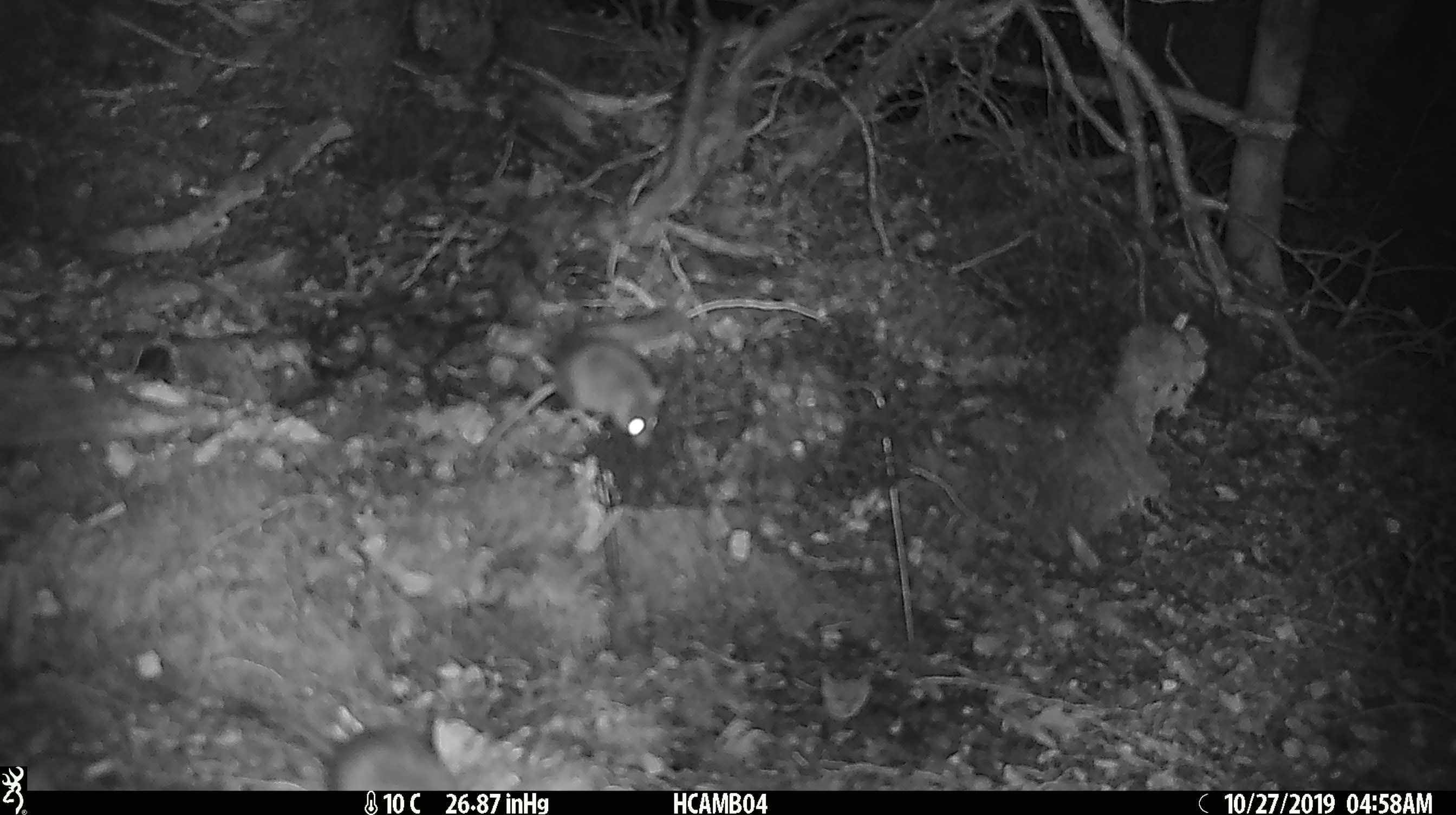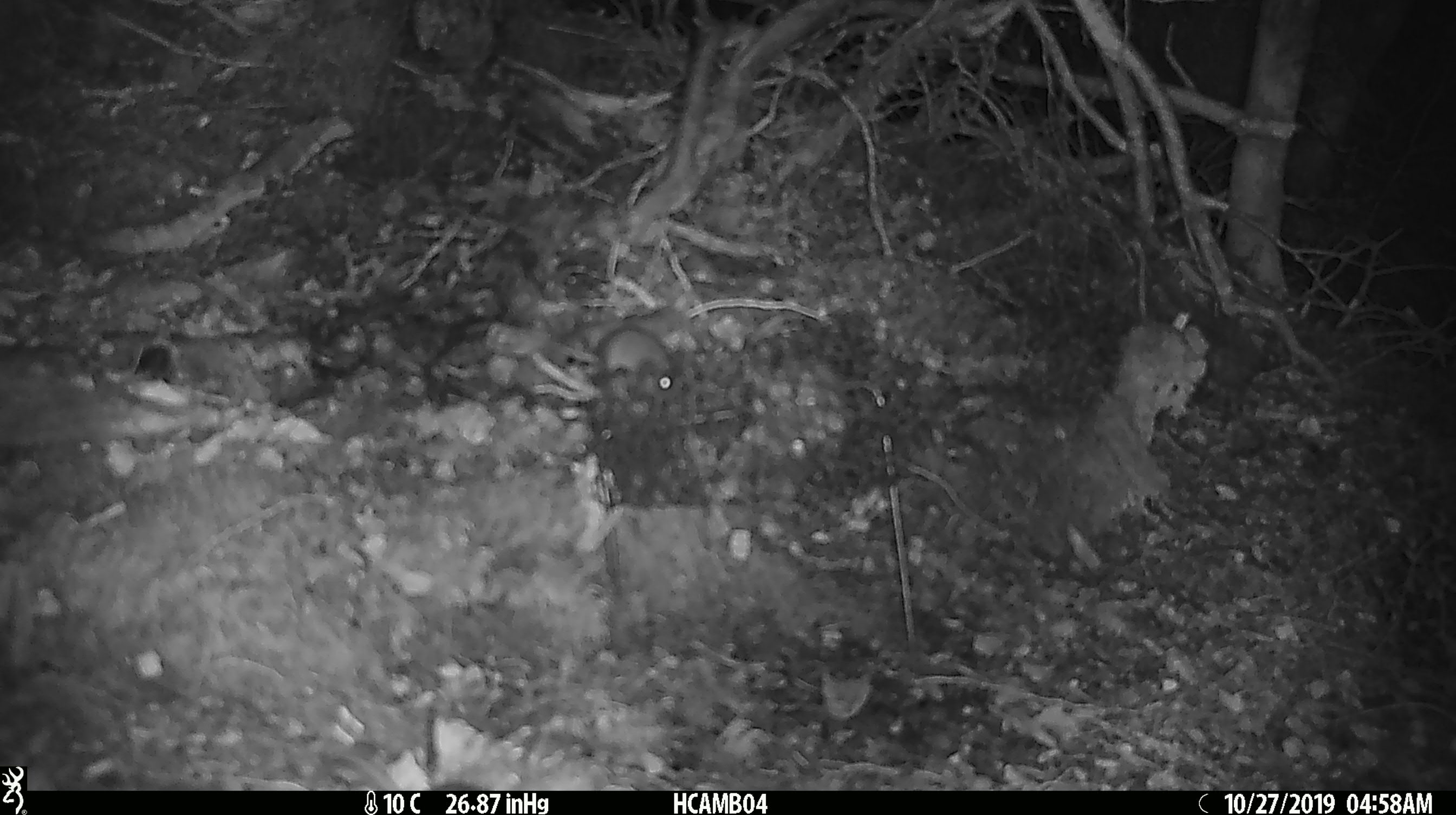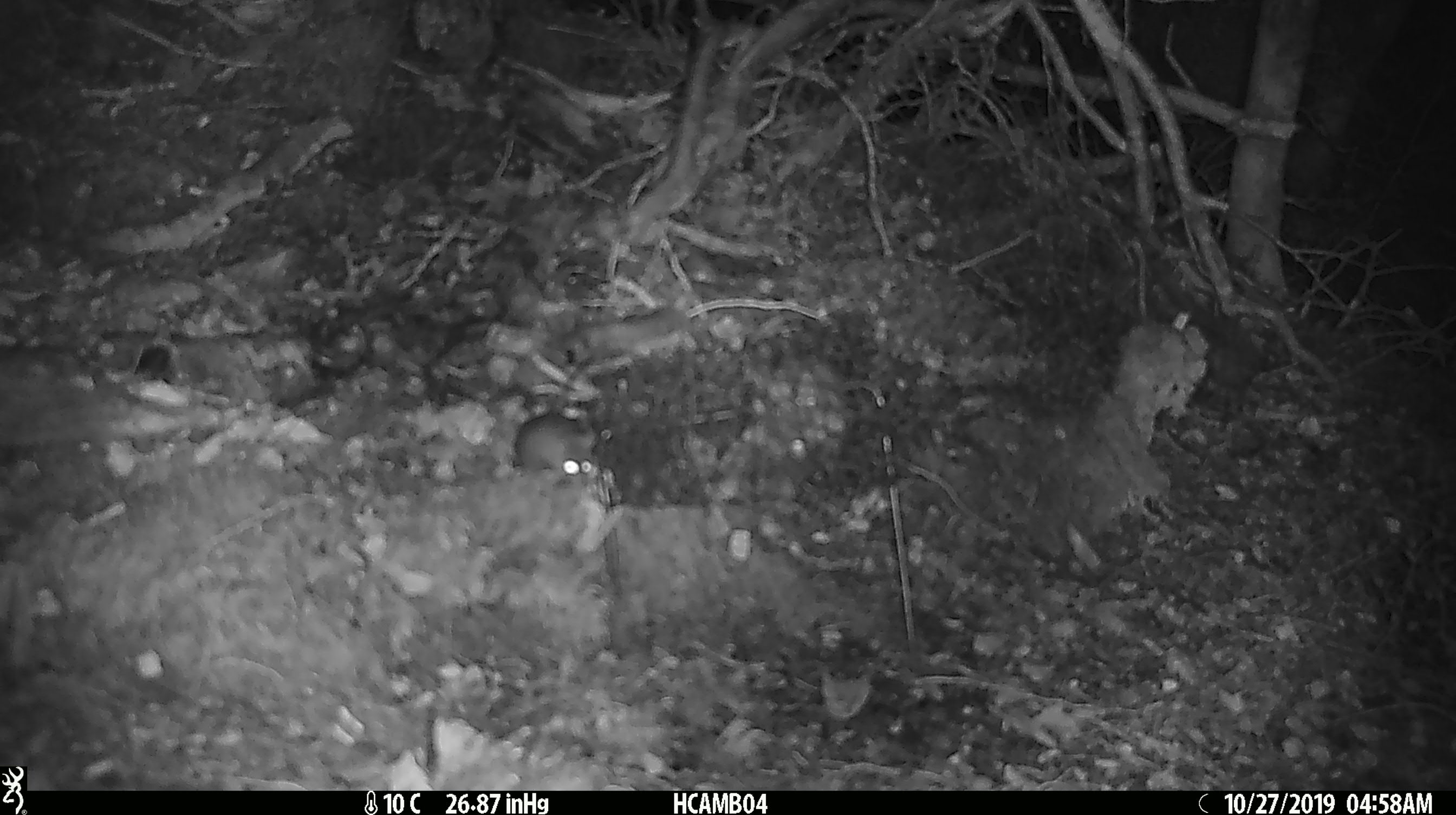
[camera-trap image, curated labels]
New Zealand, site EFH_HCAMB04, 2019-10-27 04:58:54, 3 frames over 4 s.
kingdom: Animalia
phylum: Chordata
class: Mammalia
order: Rodentia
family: Muridae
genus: Mus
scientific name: Mus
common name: mouse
Mouse (Mus).